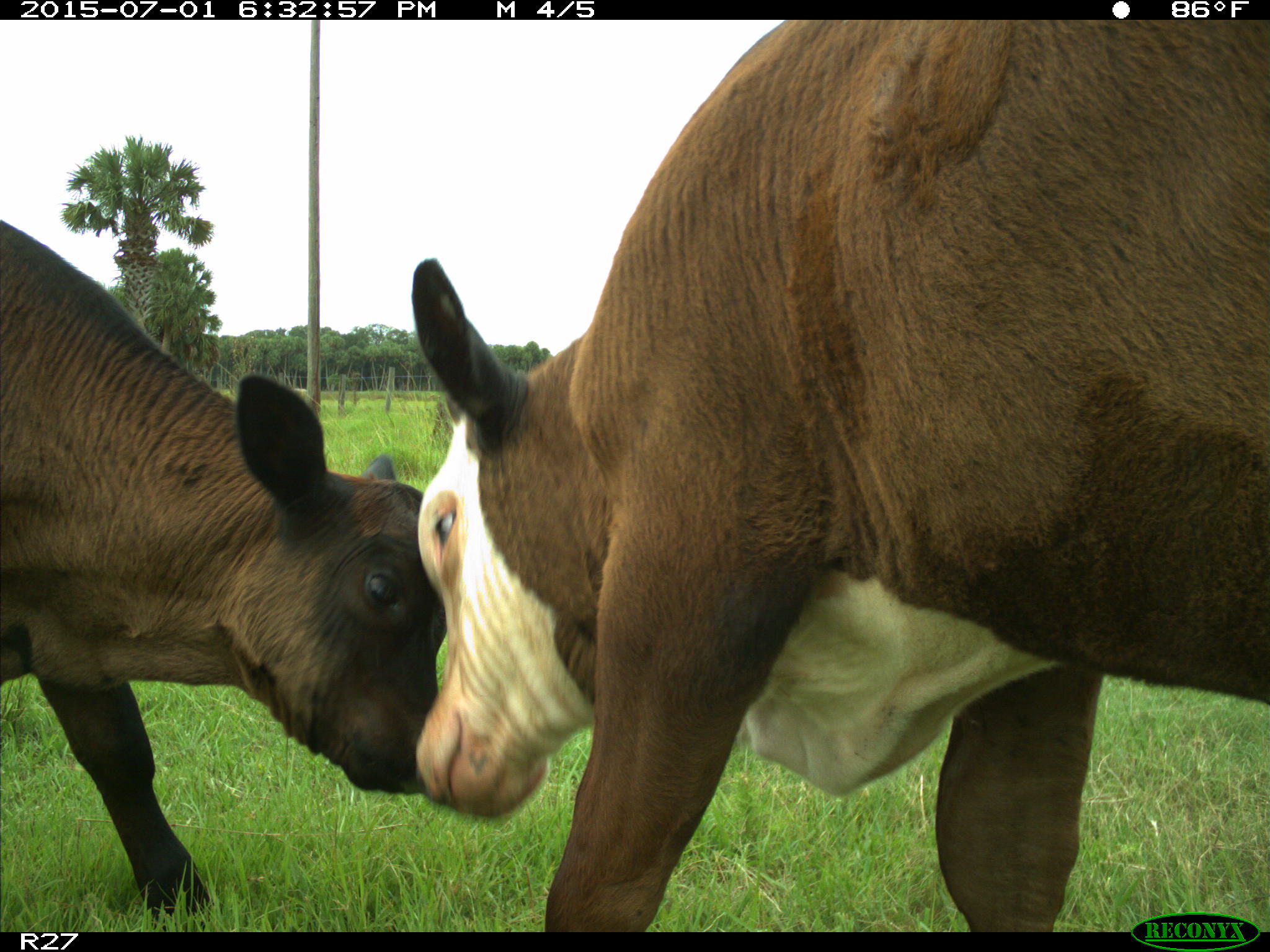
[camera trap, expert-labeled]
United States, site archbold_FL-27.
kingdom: Animalia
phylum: Chordata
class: Mammalia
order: Artiodactyla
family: Bovidae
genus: Bos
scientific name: Bos taurus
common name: domestic cow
Bos taurus (domestic cow).